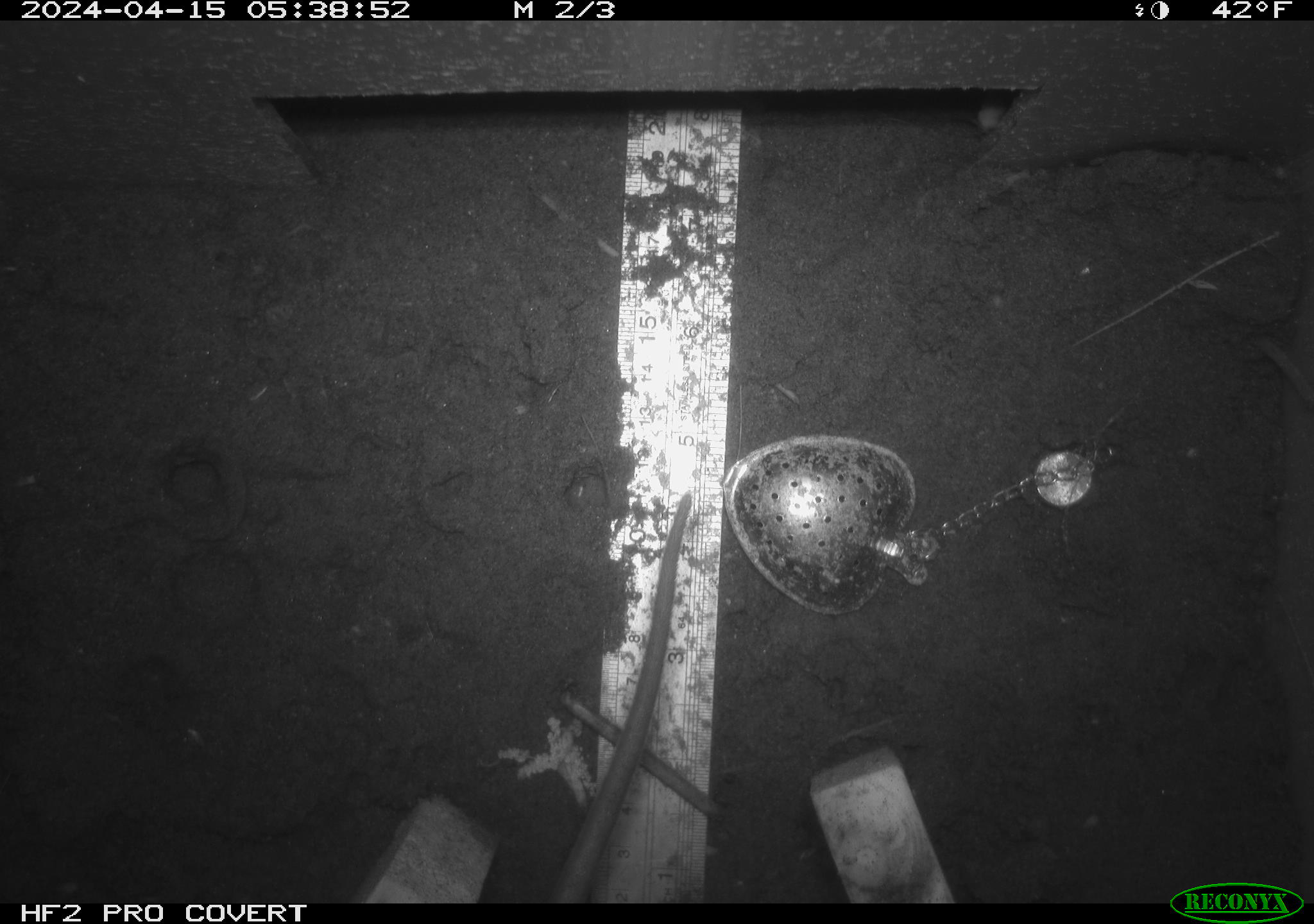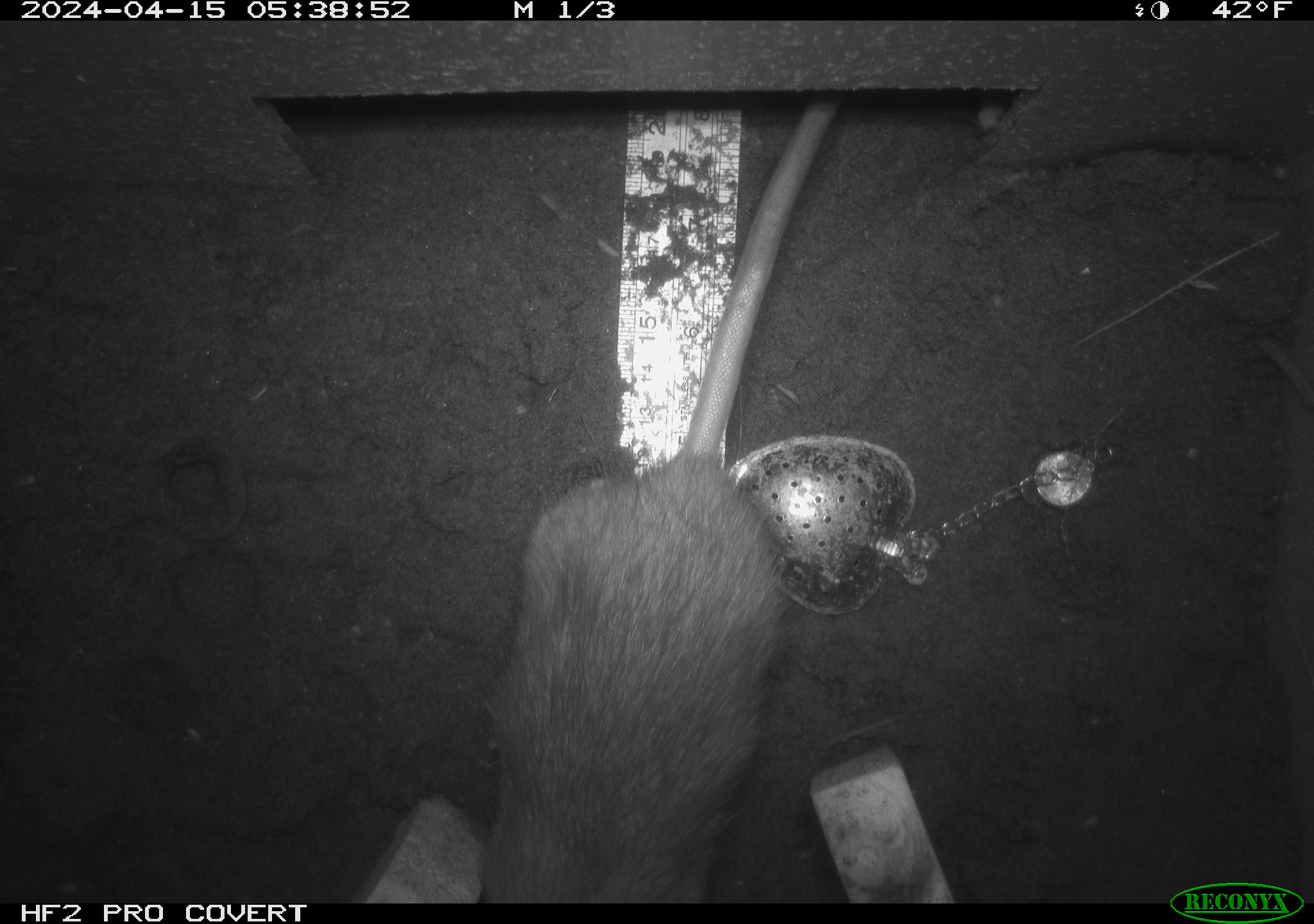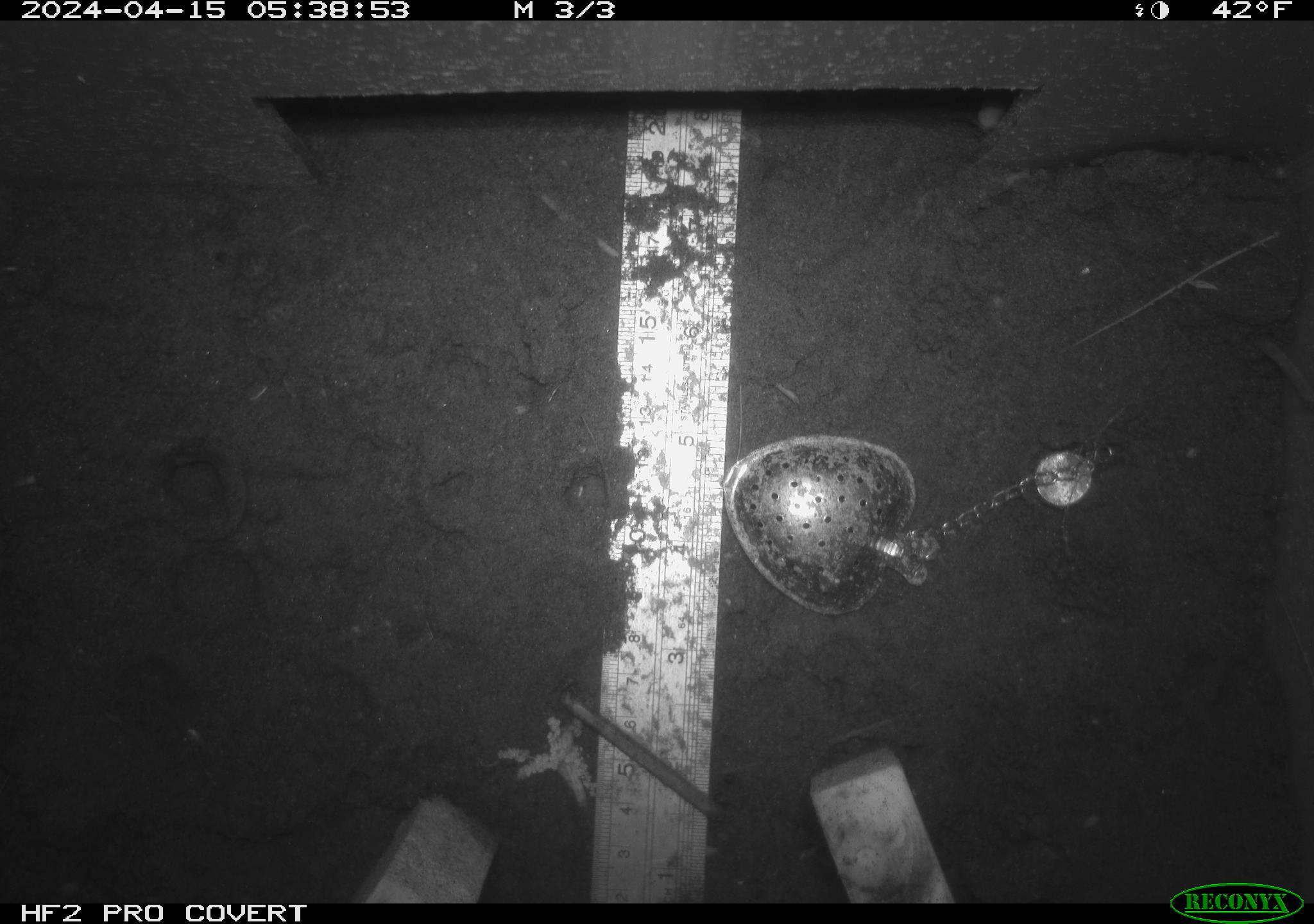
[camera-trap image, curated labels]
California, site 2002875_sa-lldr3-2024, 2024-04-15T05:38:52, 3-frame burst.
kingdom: Animalia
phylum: Chordata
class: Mammalia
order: Rodentia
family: Muridae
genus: Rattus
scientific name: Rattus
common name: rat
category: rattus species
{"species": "rattus species (rat) (Rattus)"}